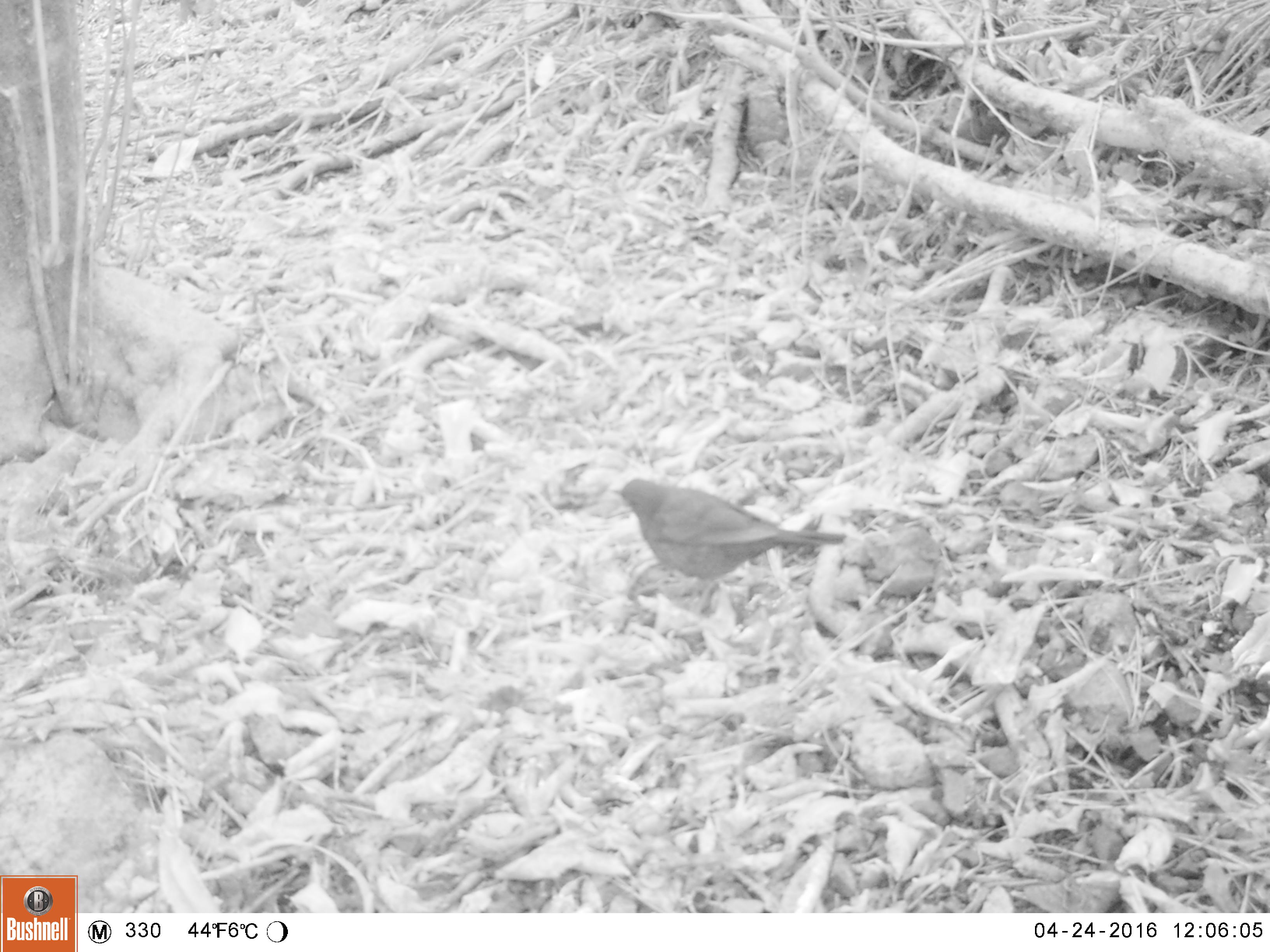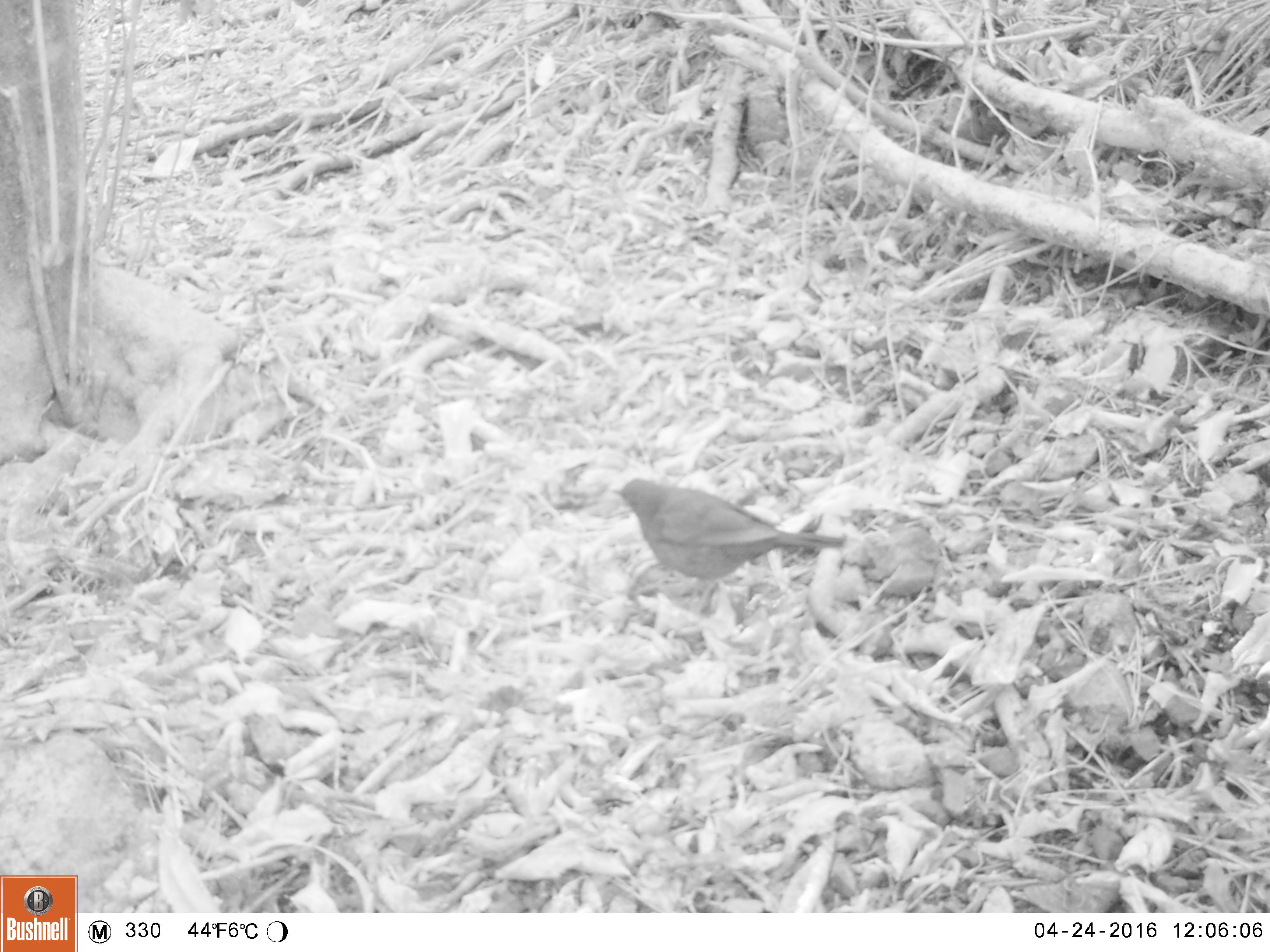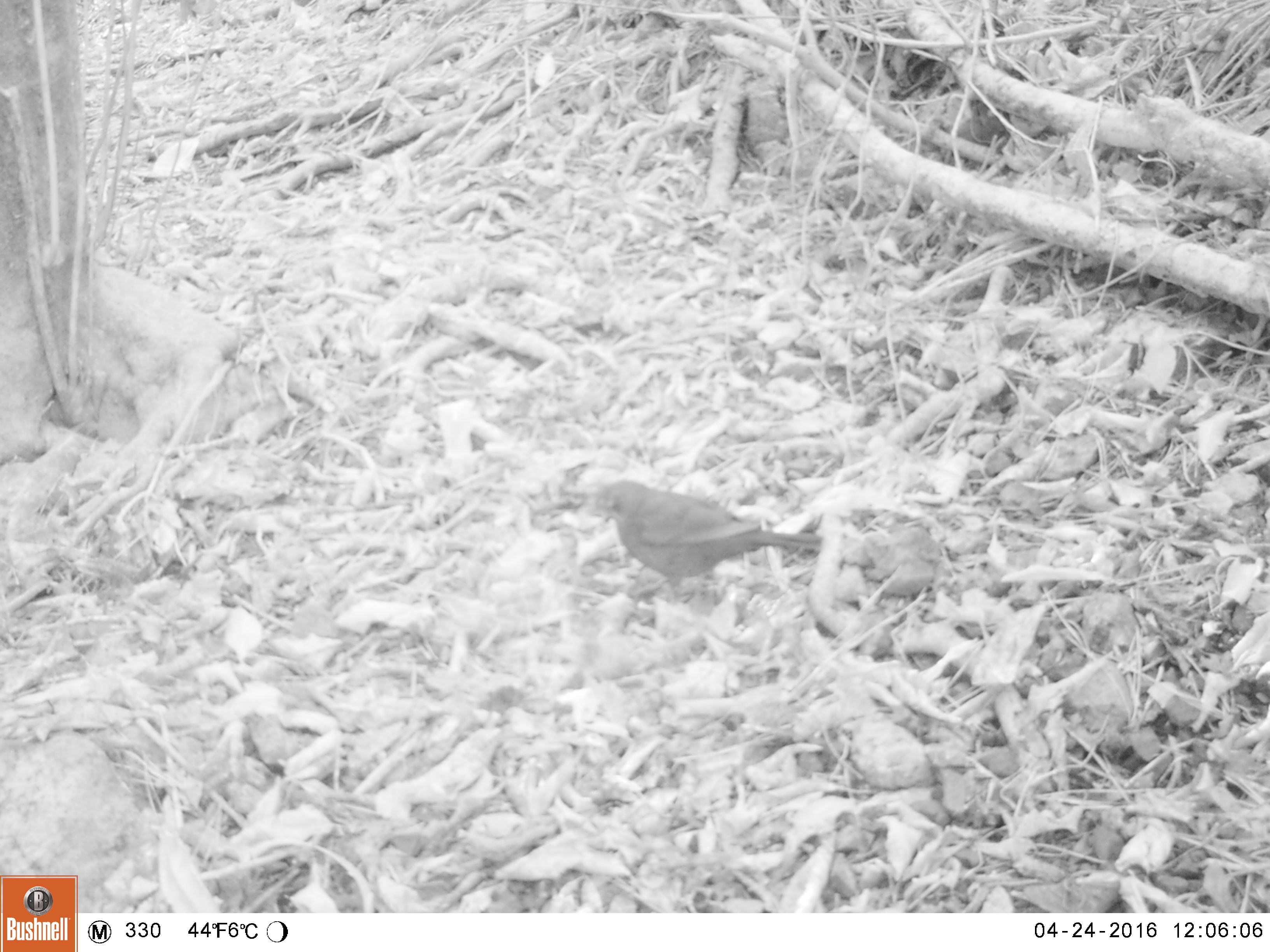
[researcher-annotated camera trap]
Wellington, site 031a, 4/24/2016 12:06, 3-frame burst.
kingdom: Animalia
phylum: Chordata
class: Aves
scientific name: Aves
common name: bird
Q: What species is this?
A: Bird (Aves).